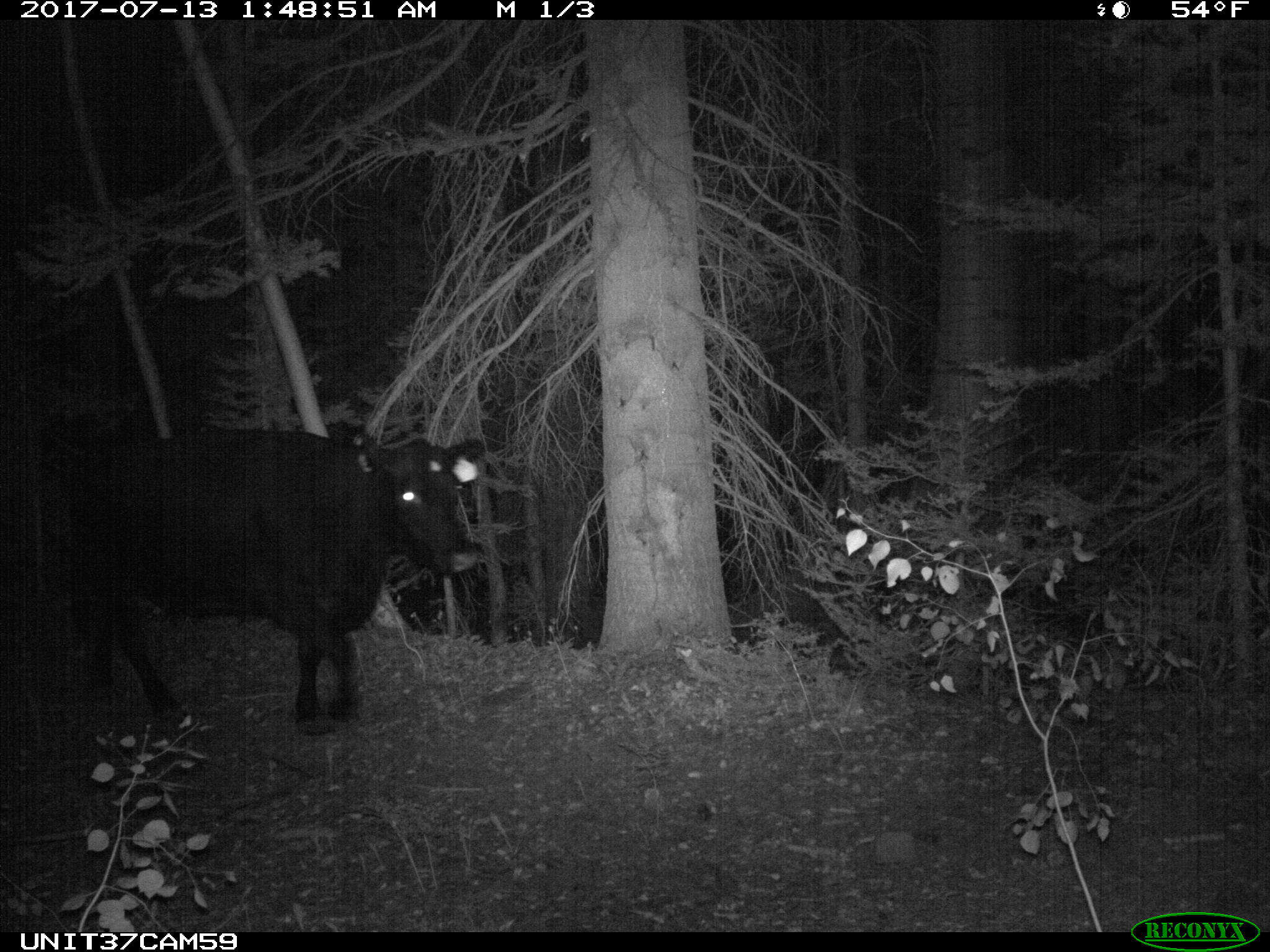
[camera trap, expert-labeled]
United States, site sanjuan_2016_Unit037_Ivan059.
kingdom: Animalia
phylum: Chordata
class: Mammalia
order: Artiodactyla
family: Bovidae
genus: Bos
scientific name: Bos taurus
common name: domestic cow